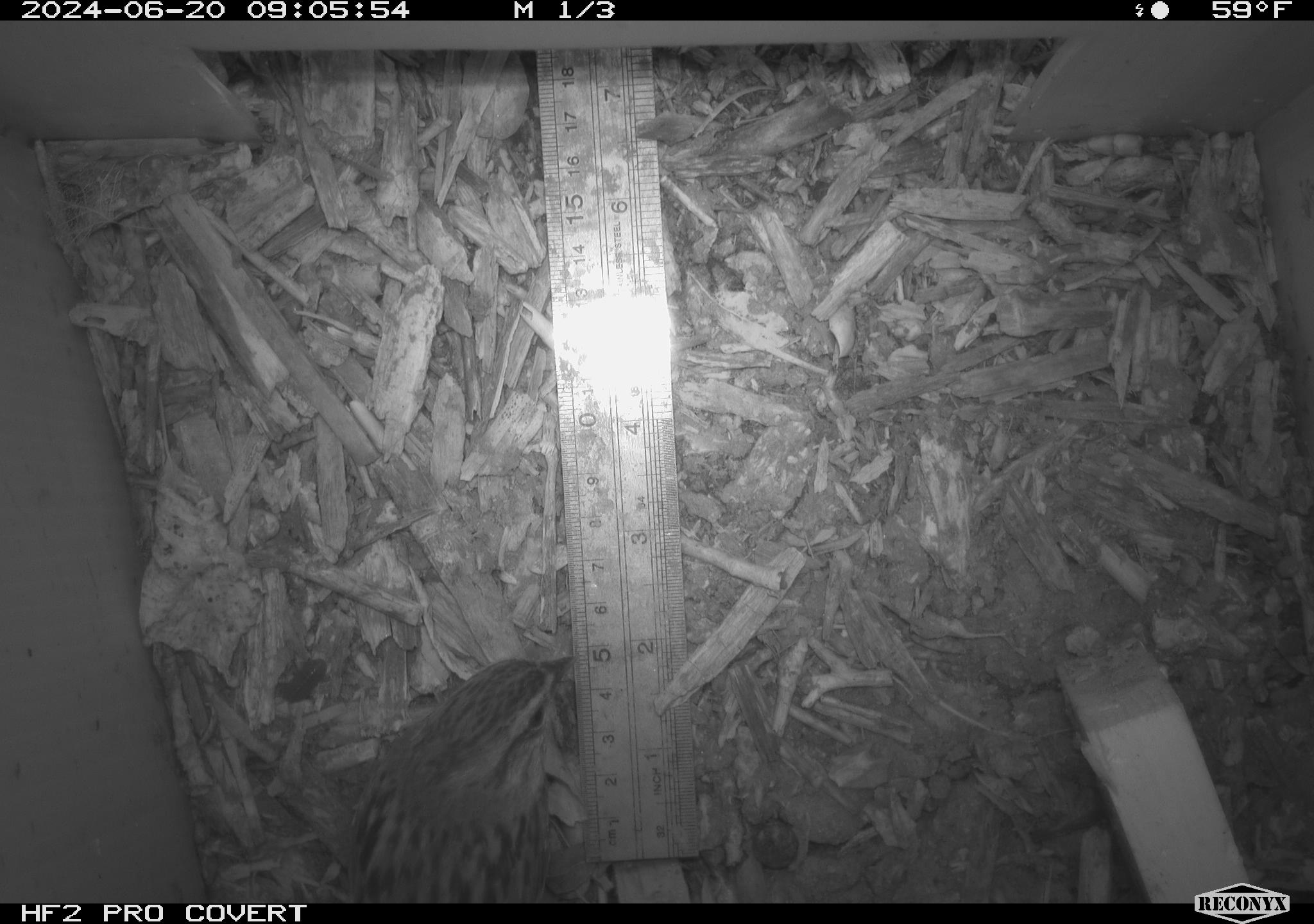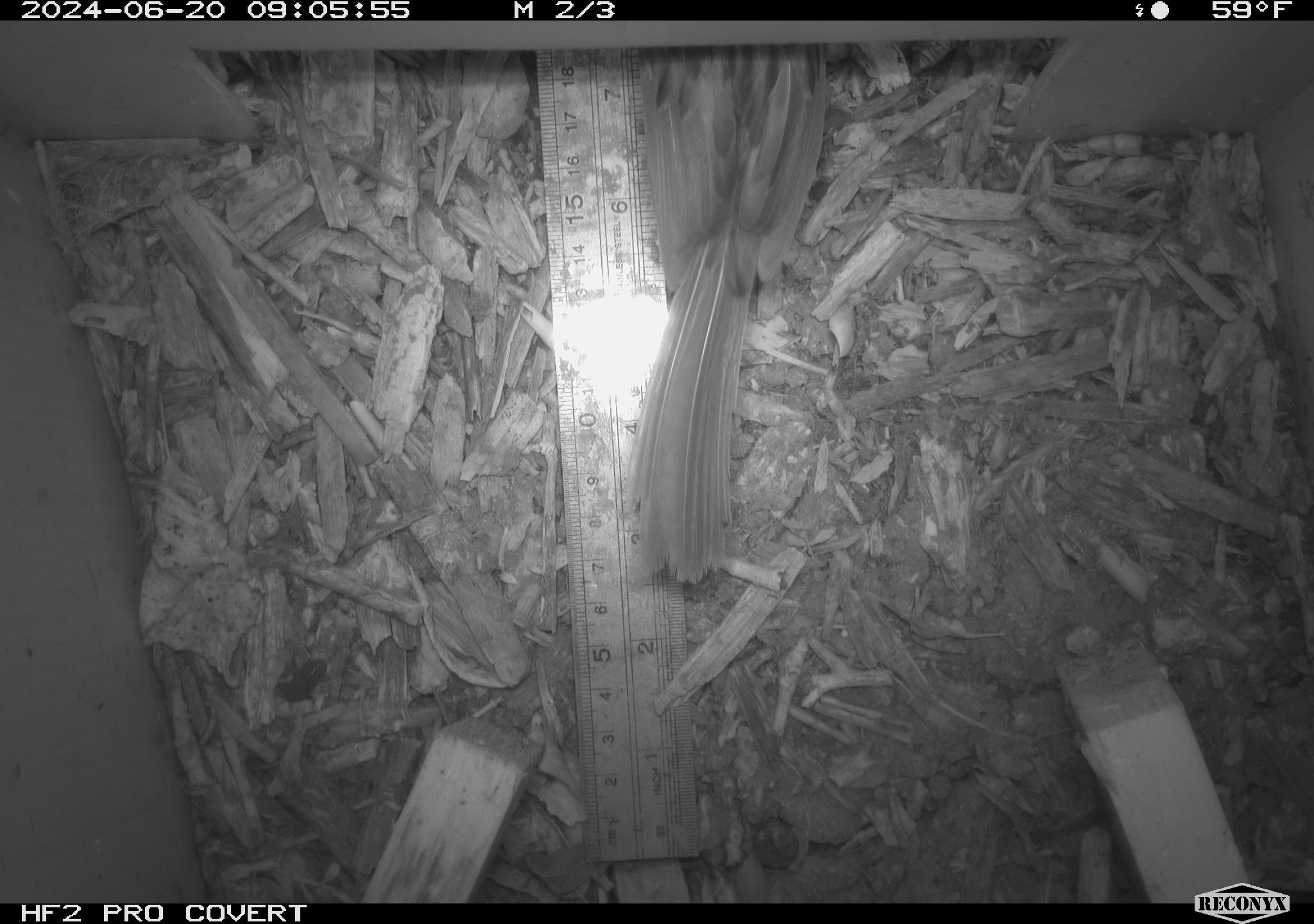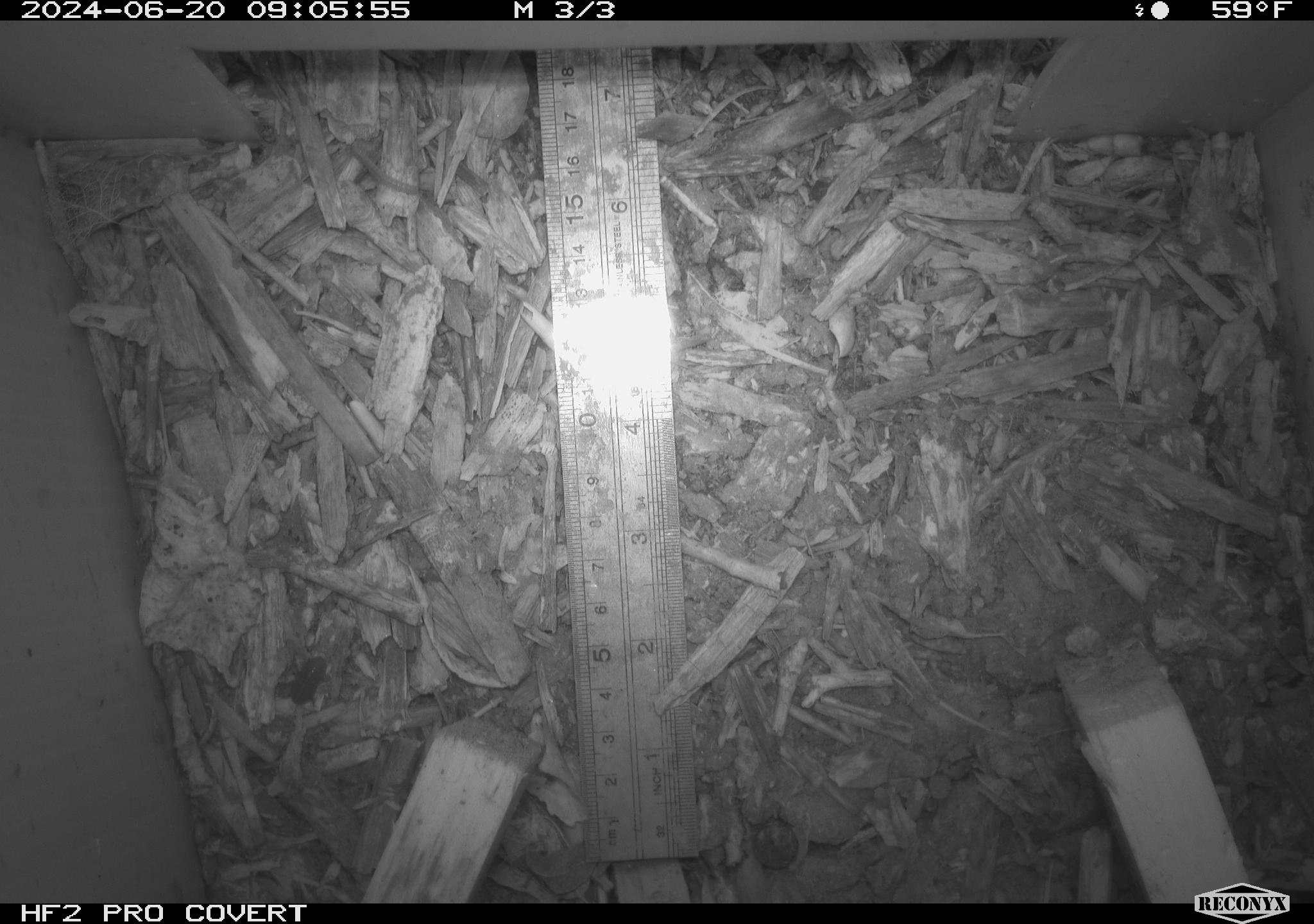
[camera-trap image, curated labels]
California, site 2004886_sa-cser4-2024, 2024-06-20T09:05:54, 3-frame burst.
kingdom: Animalia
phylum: Chordata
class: Aves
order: Passeriformes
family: Passerellidae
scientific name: Passerellidae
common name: new world sparrows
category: passerellidae family